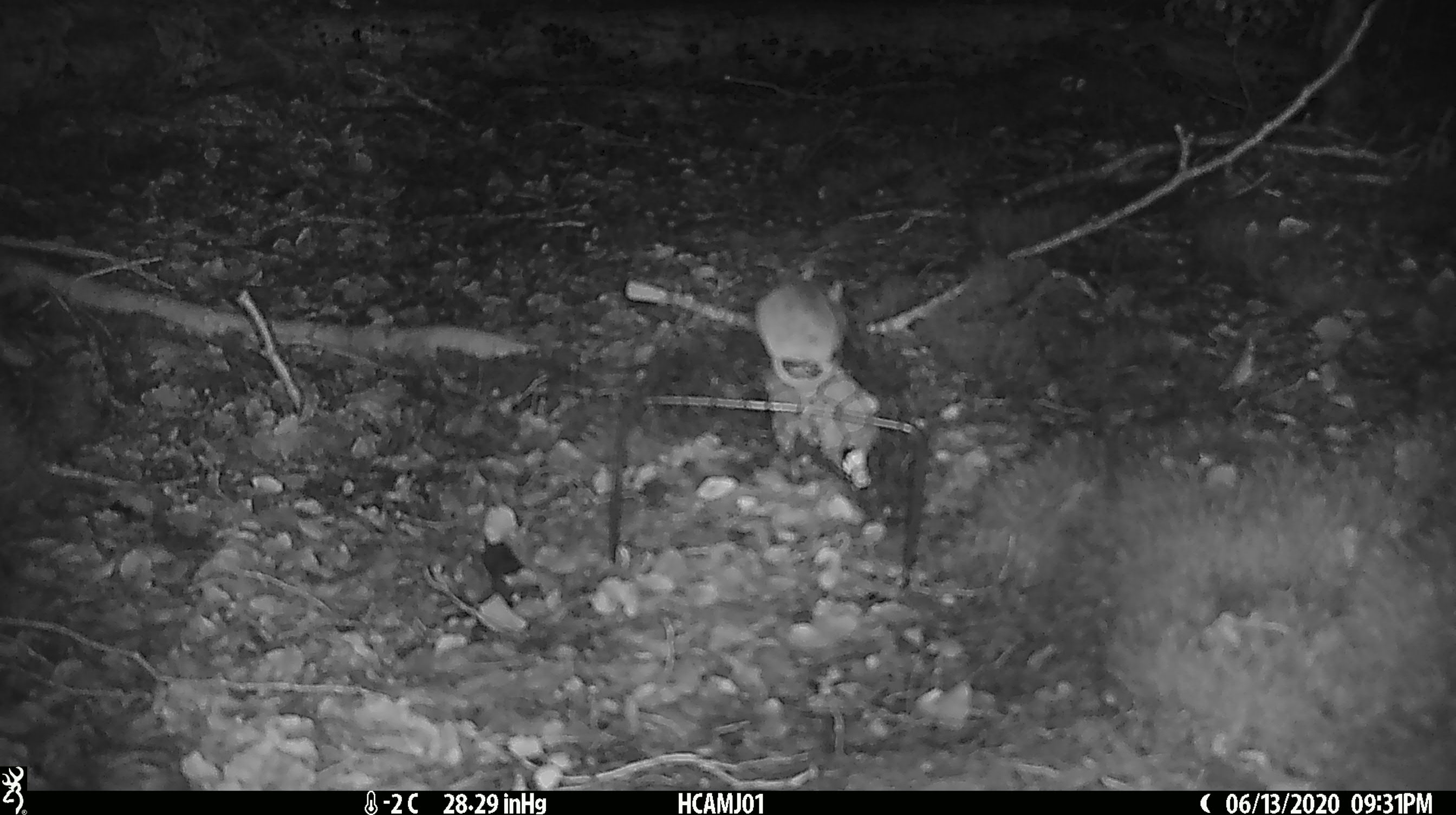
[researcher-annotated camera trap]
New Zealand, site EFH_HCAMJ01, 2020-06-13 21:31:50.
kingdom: Animalia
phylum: Chordata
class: Mammalia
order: Rodentia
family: Muridae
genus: Mus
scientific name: Mus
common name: mouse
Mouse (Mus).